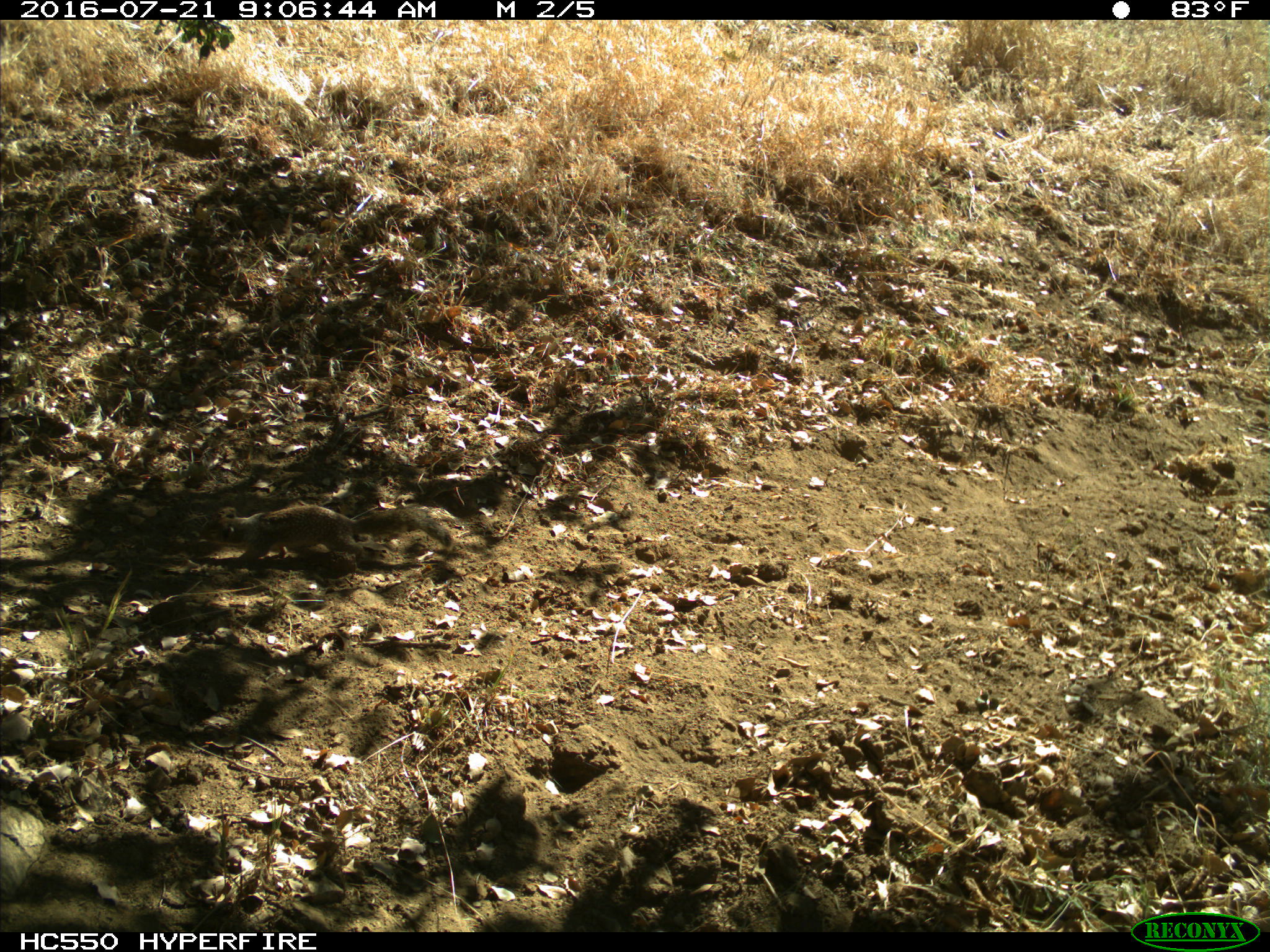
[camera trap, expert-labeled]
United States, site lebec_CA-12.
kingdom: Animalia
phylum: Chordata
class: Mammalia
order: Rodentia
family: Sciuridae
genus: Otospermophilus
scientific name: Otospermophilus beecheyi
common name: california ground squirrel